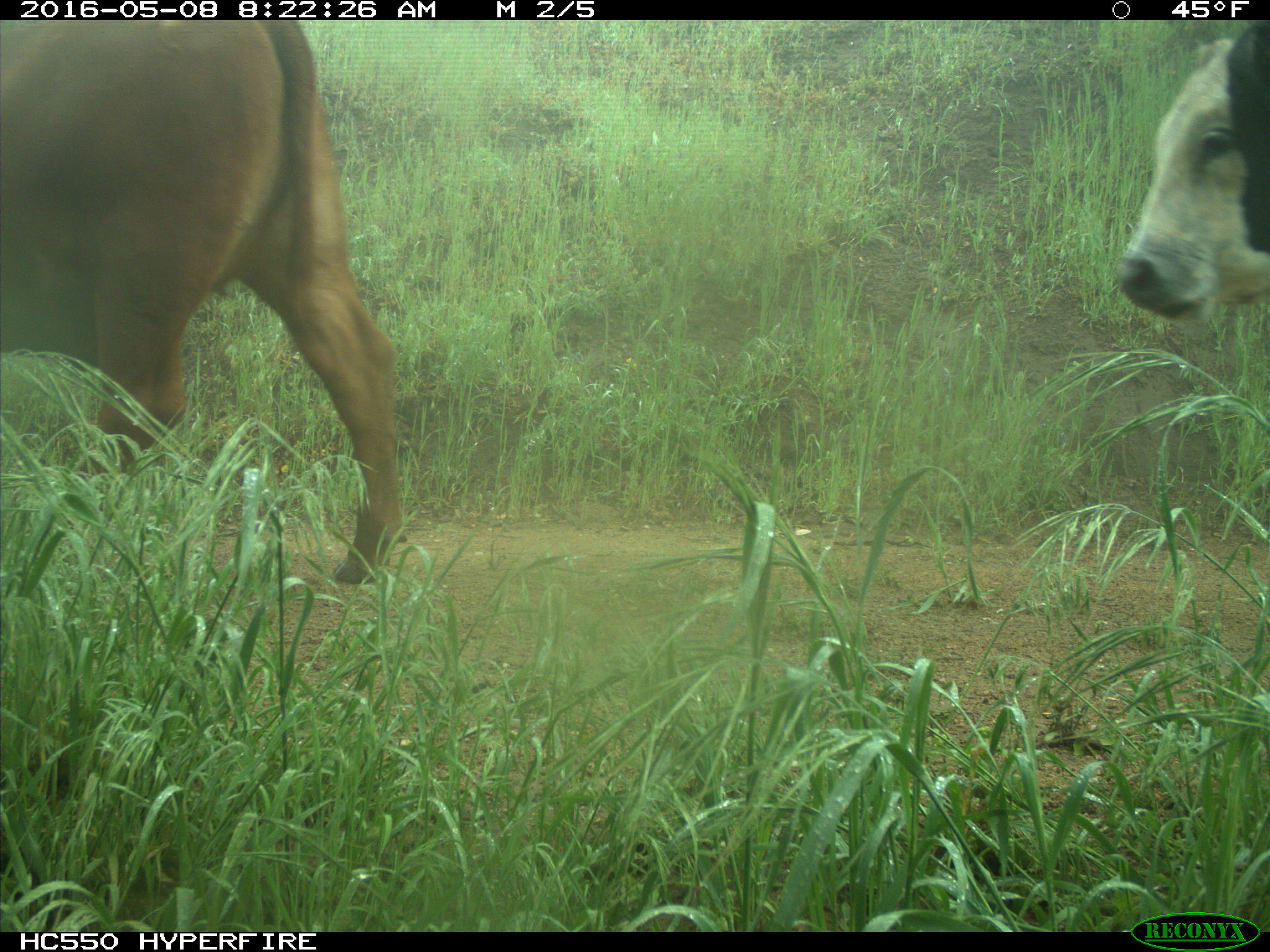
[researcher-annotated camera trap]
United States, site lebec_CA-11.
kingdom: Animalia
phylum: Chordata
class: Mammalia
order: Artiodactyla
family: Bovidae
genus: Bos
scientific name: Bos taurus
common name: domestic cow